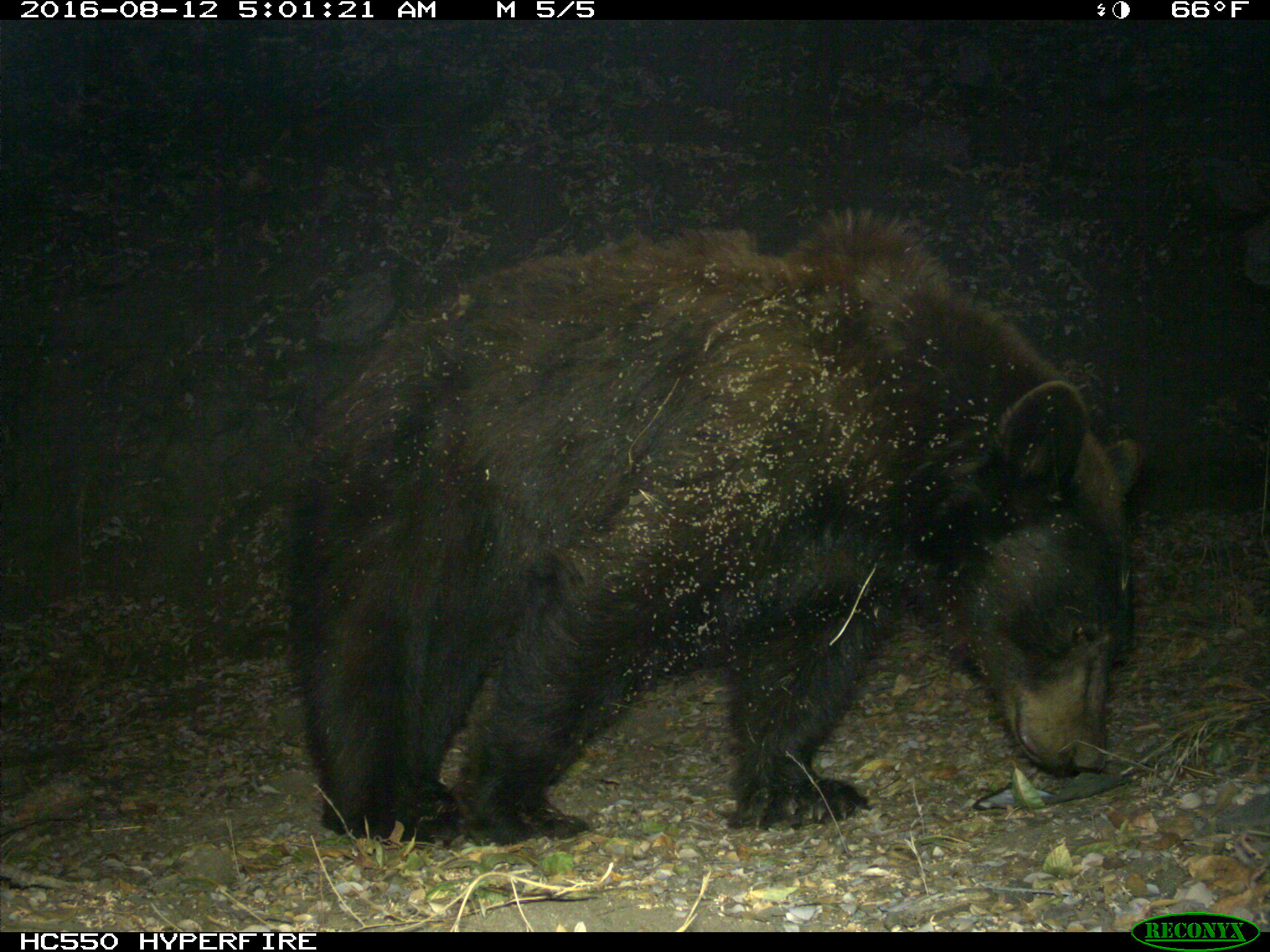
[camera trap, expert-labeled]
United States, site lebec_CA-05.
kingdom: Animalia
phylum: Chordata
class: Mammalia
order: Carnivora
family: Ursidae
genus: Ursus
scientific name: Ursus americanus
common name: american black bear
Ursus americanus (american black bear).